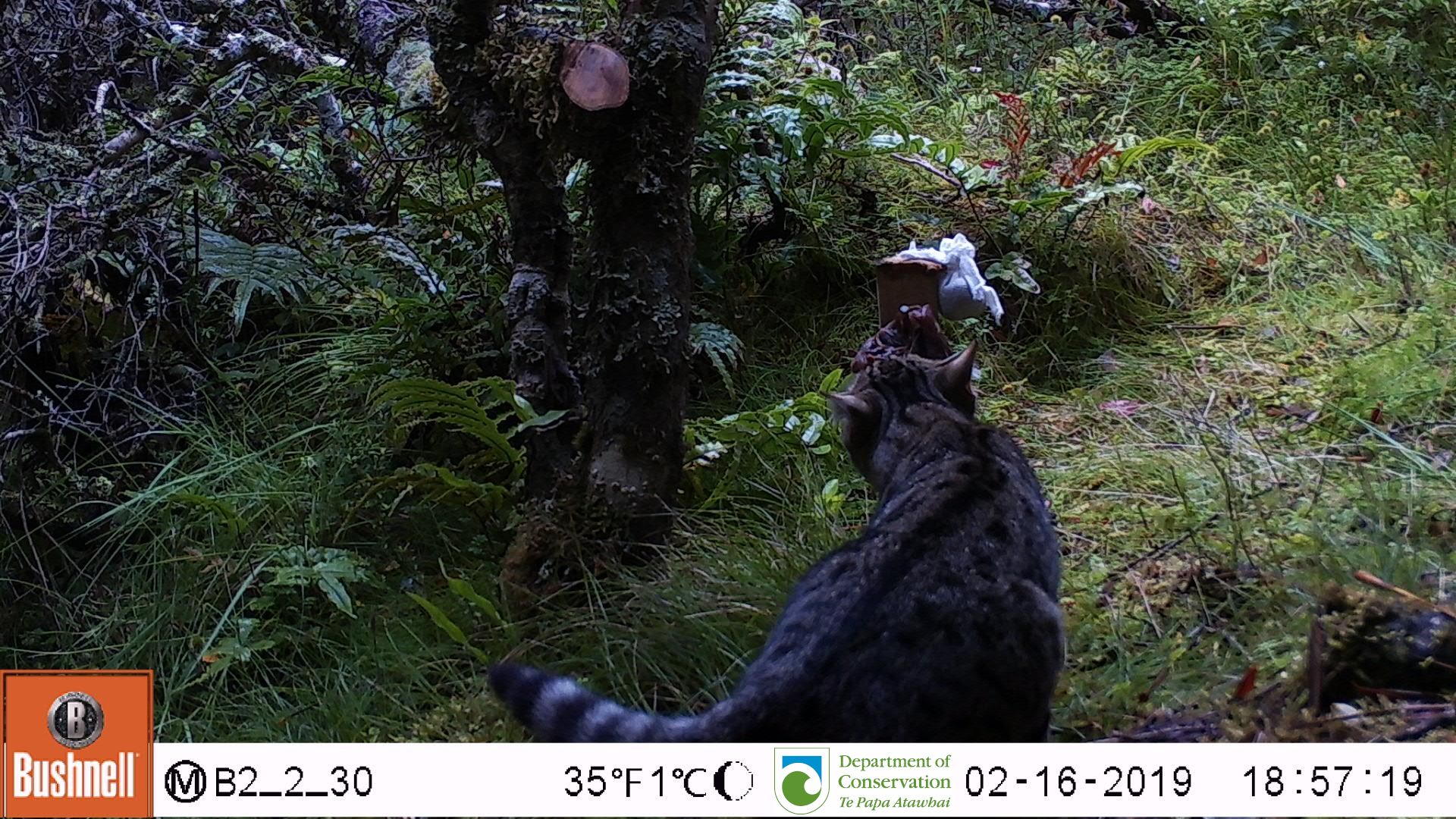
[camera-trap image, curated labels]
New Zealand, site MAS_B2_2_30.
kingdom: Animalia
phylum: Chordata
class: Mammalia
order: Carnivora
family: Felidae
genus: Felis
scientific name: Felis catus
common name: domestic cat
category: cat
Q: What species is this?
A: Cat (domestic cat) (Felis catus).